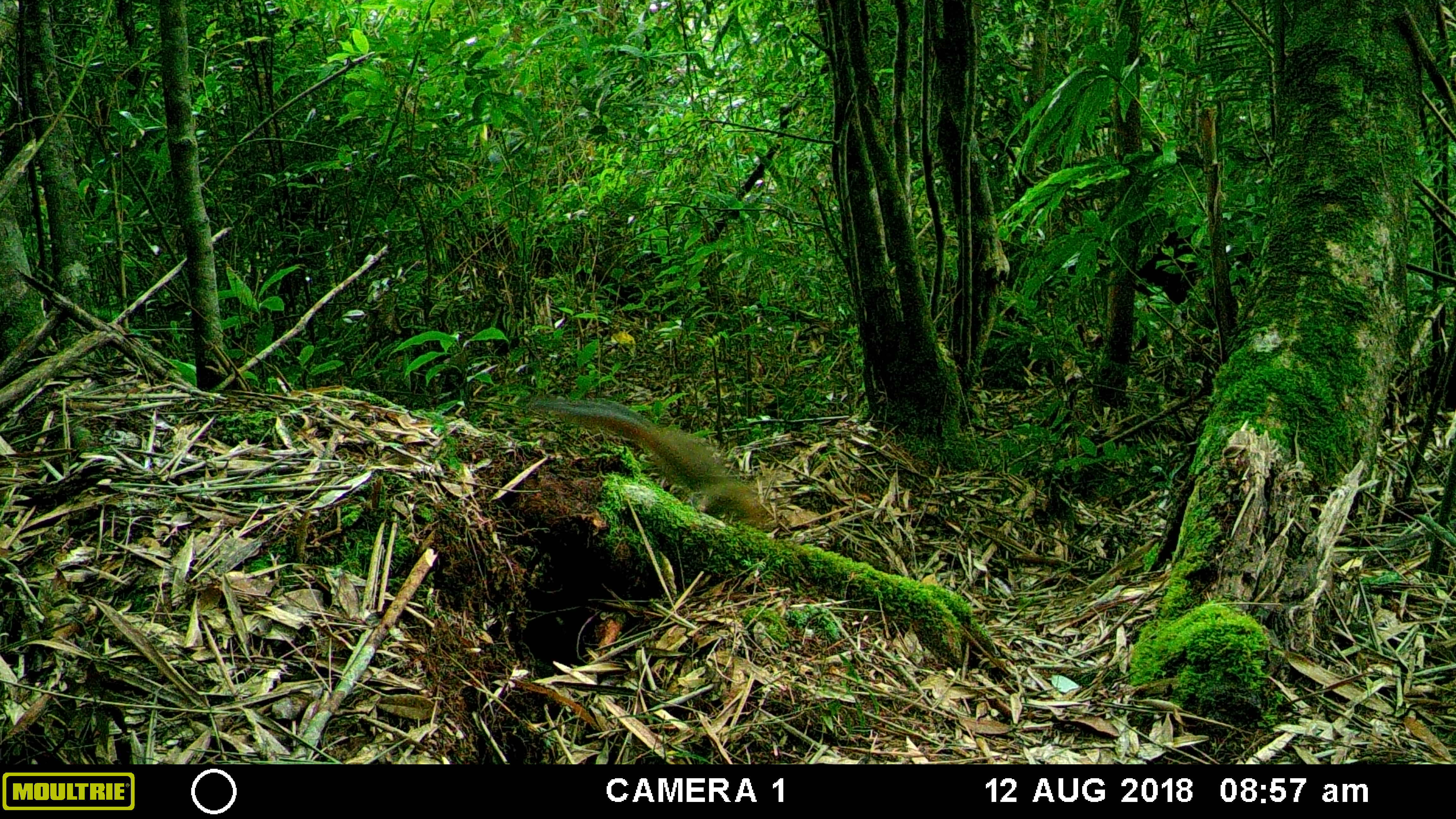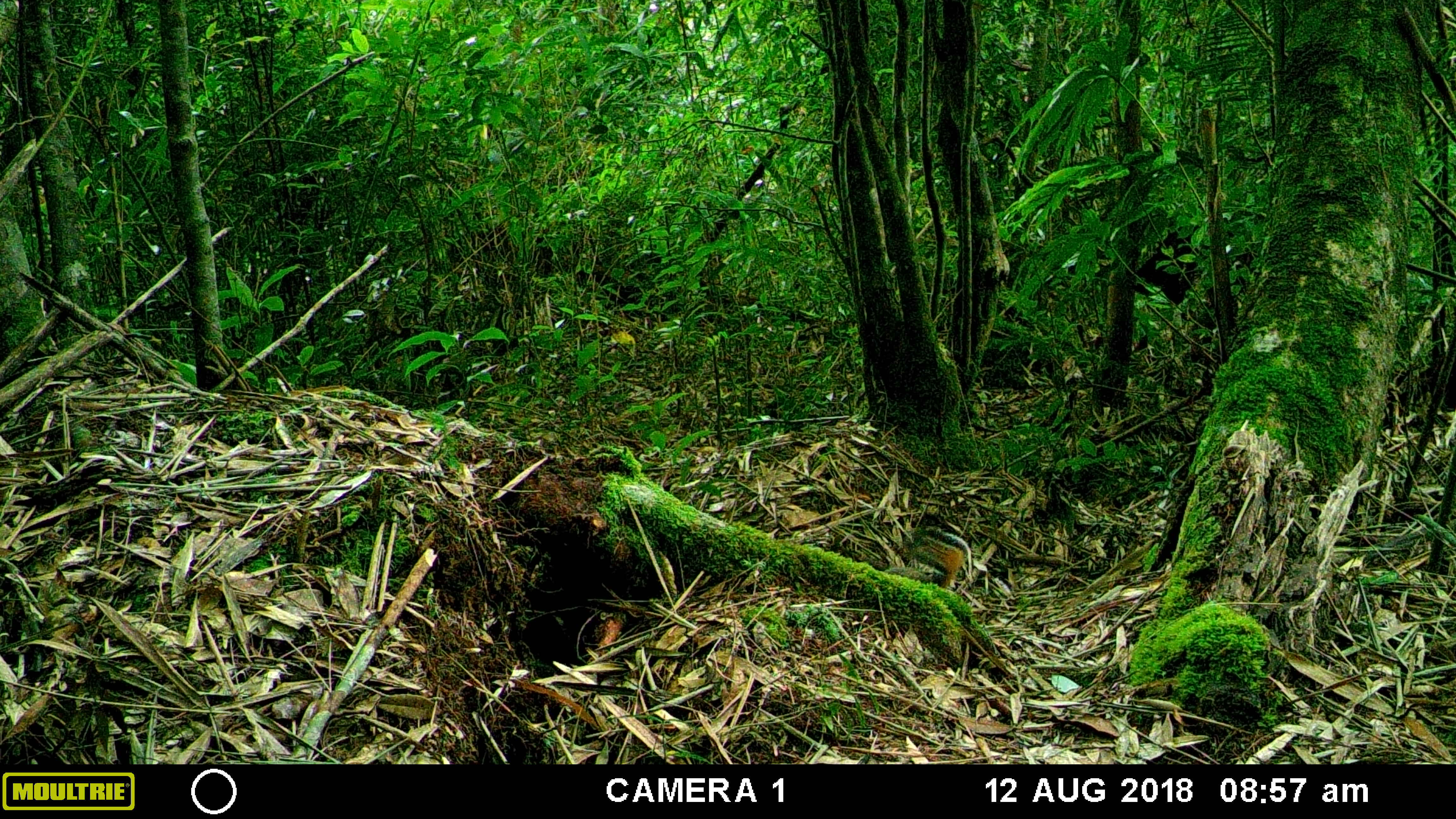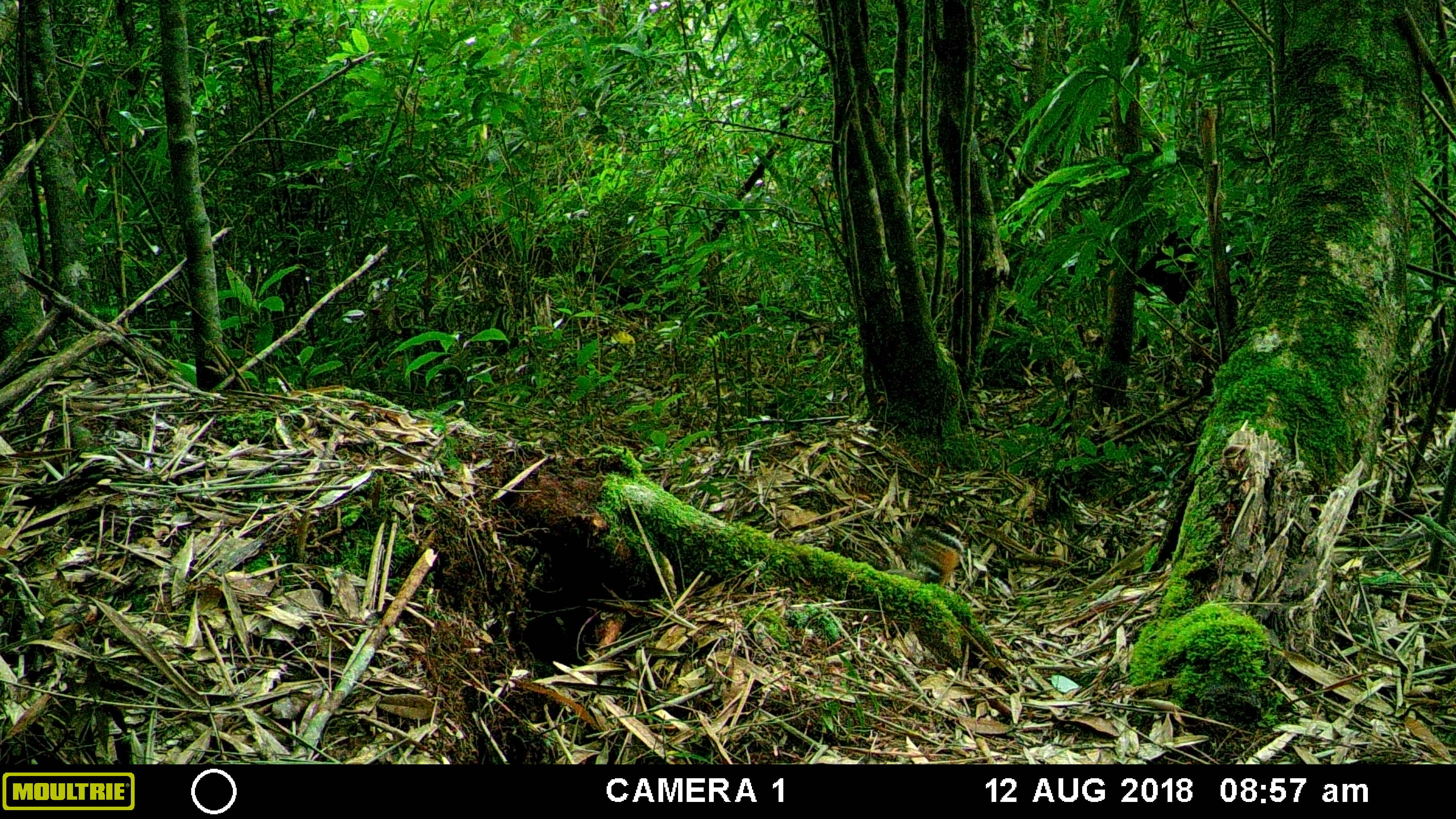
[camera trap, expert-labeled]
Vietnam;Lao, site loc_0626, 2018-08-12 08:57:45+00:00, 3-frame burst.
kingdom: Animalia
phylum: Chordata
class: Mammalia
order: Rodentia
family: Sciuridae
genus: Dremomys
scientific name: Dremomys rufigenis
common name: red-cheeked squirrel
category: red cheeked squirrel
Red cheeked squirrel (red-cheeked squirrel) (Dremomys rufigenis). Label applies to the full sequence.